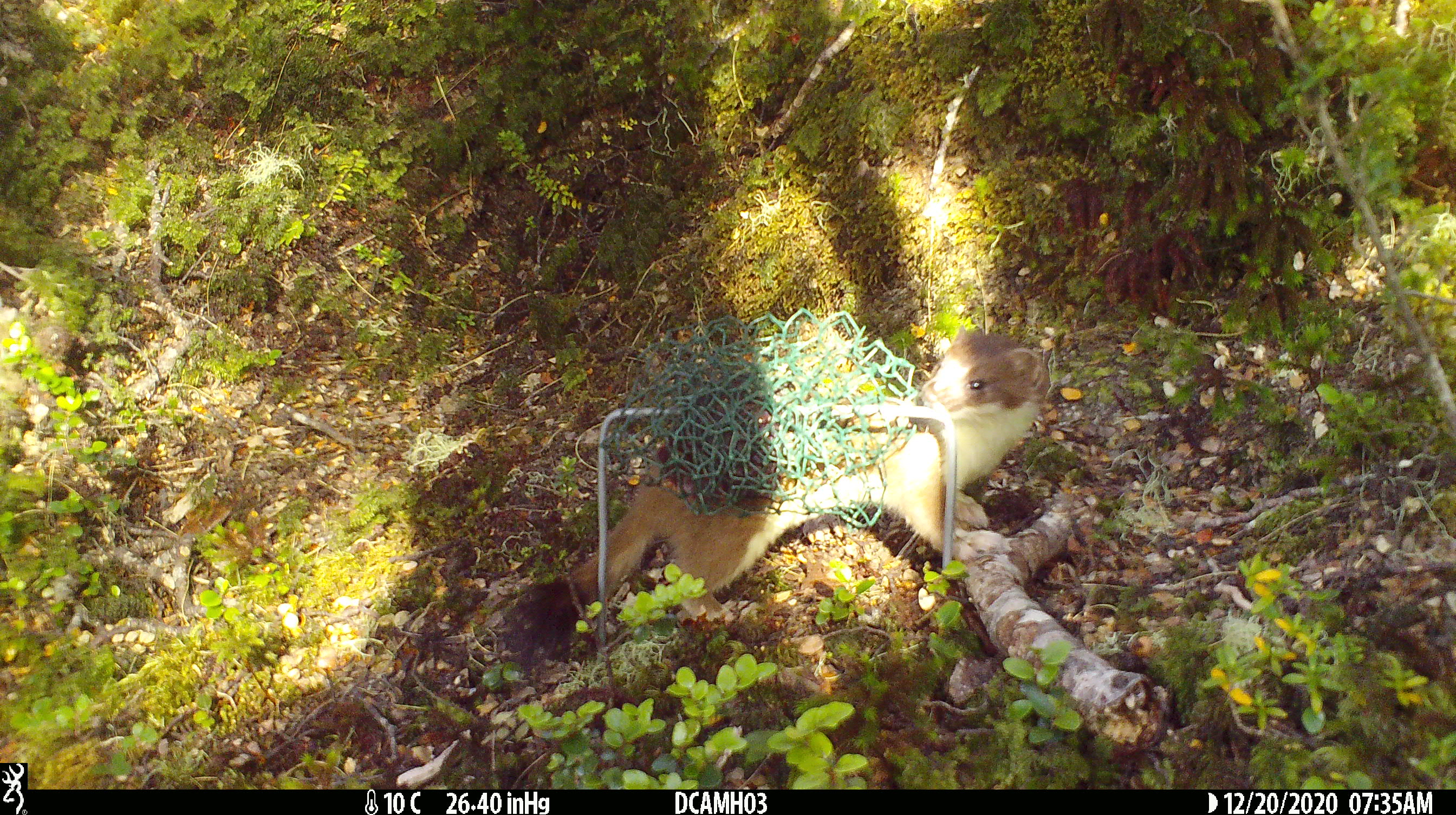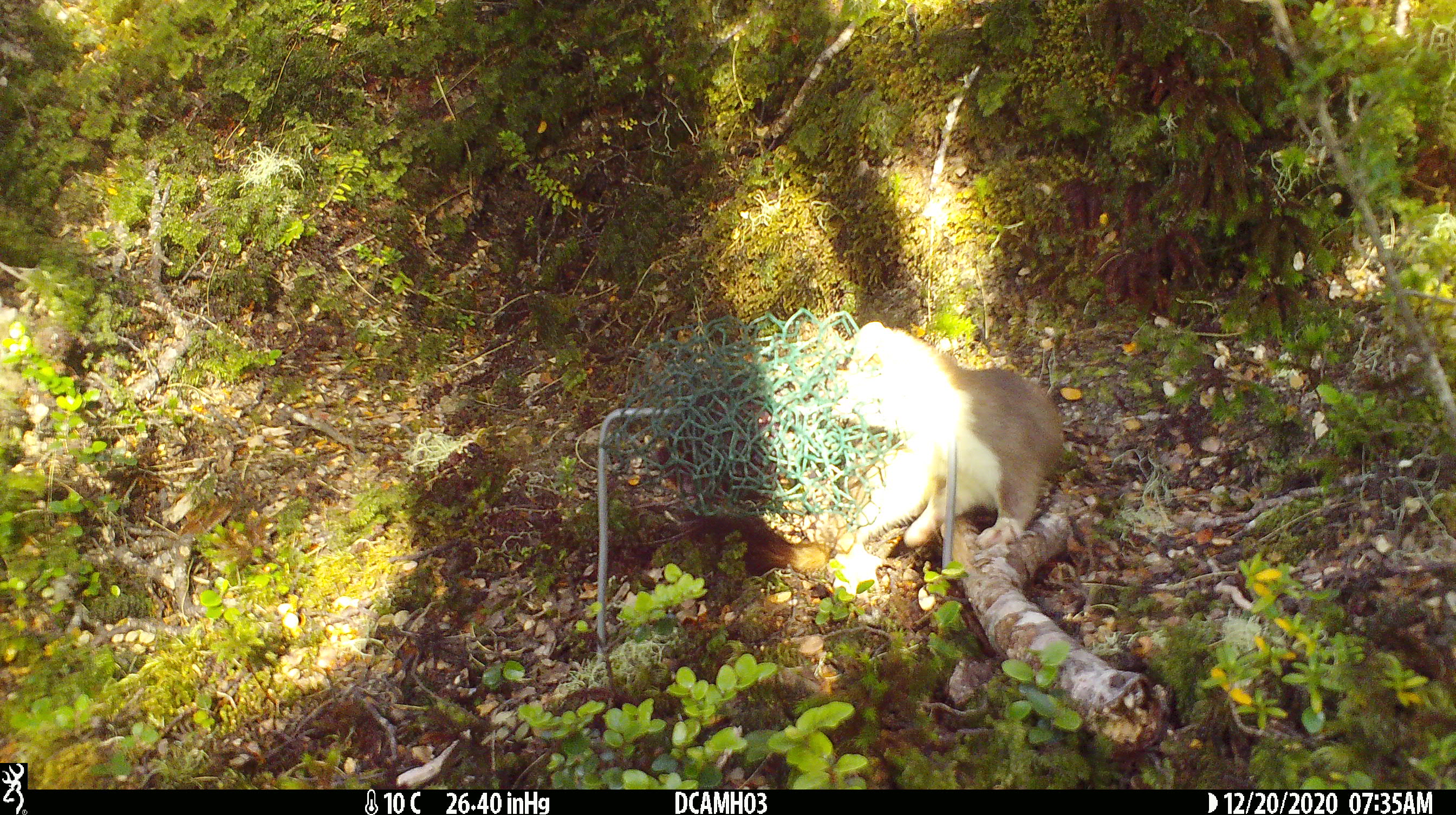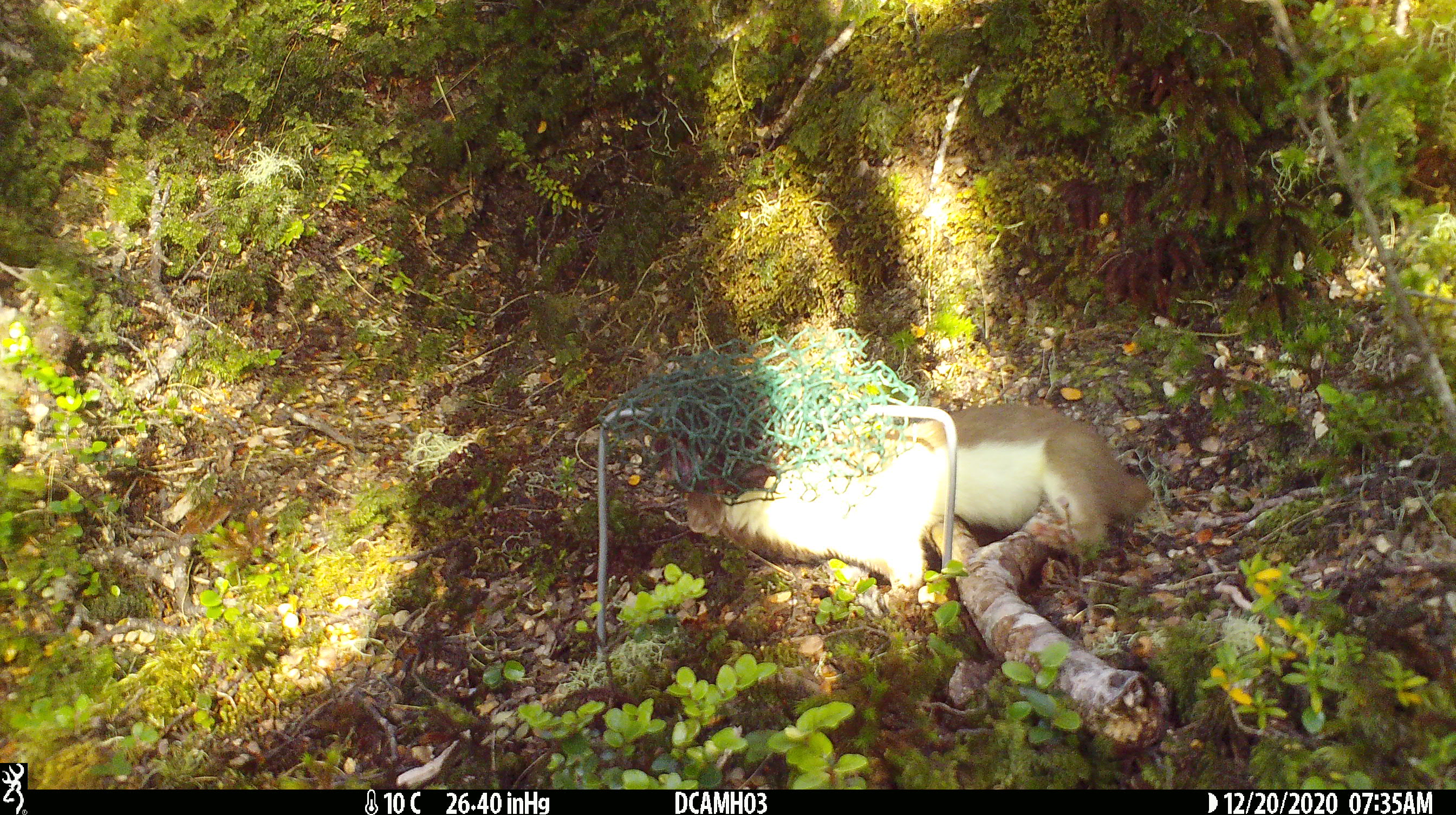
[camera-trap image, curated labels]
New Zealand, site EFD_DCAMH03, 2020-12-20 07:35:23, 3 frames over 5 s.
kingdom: Animalia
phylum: Chordata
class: Mammalia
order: Carnivora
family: Mustelidae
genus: Mustela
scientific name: Mustela erminea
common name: stoat